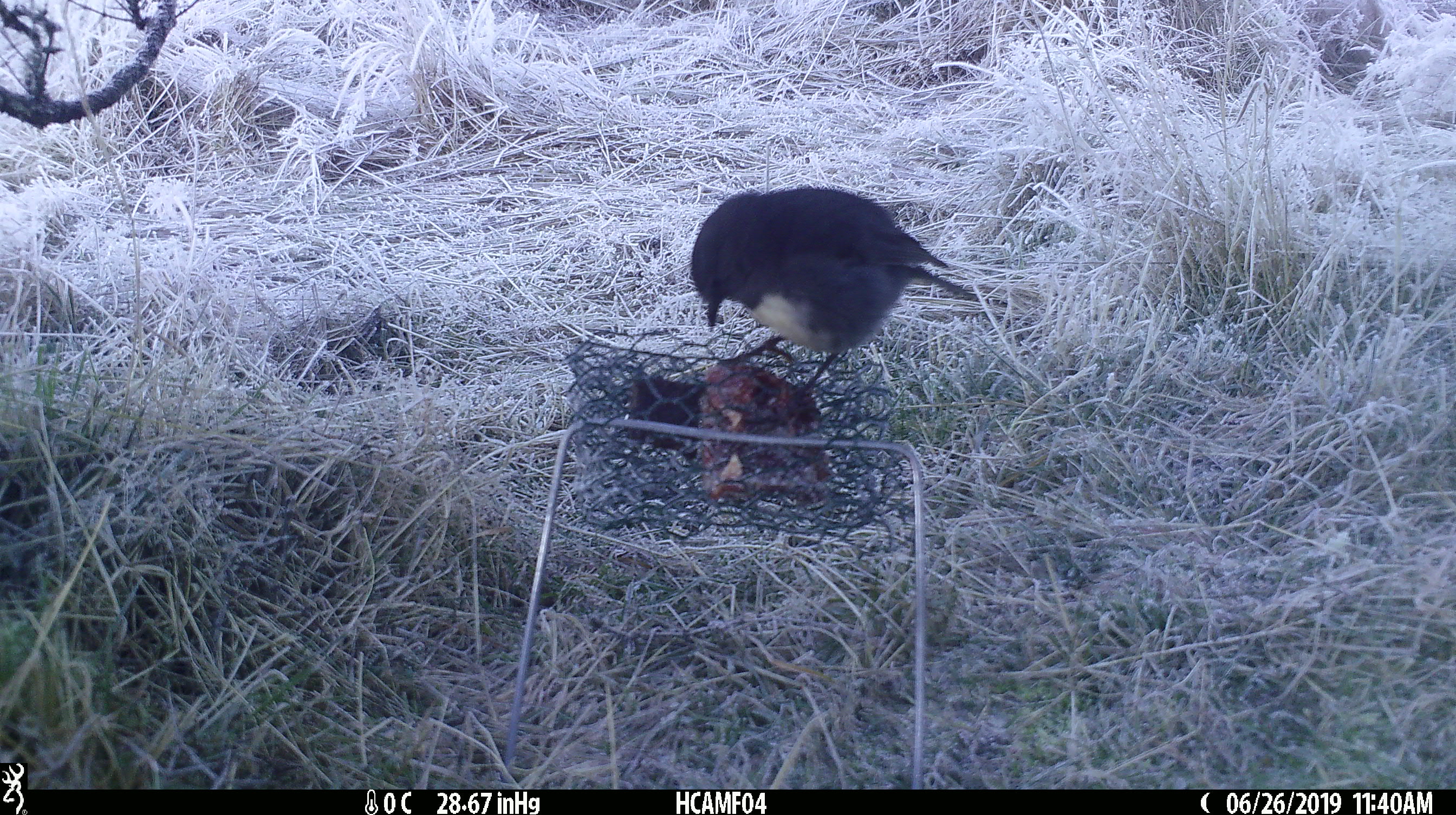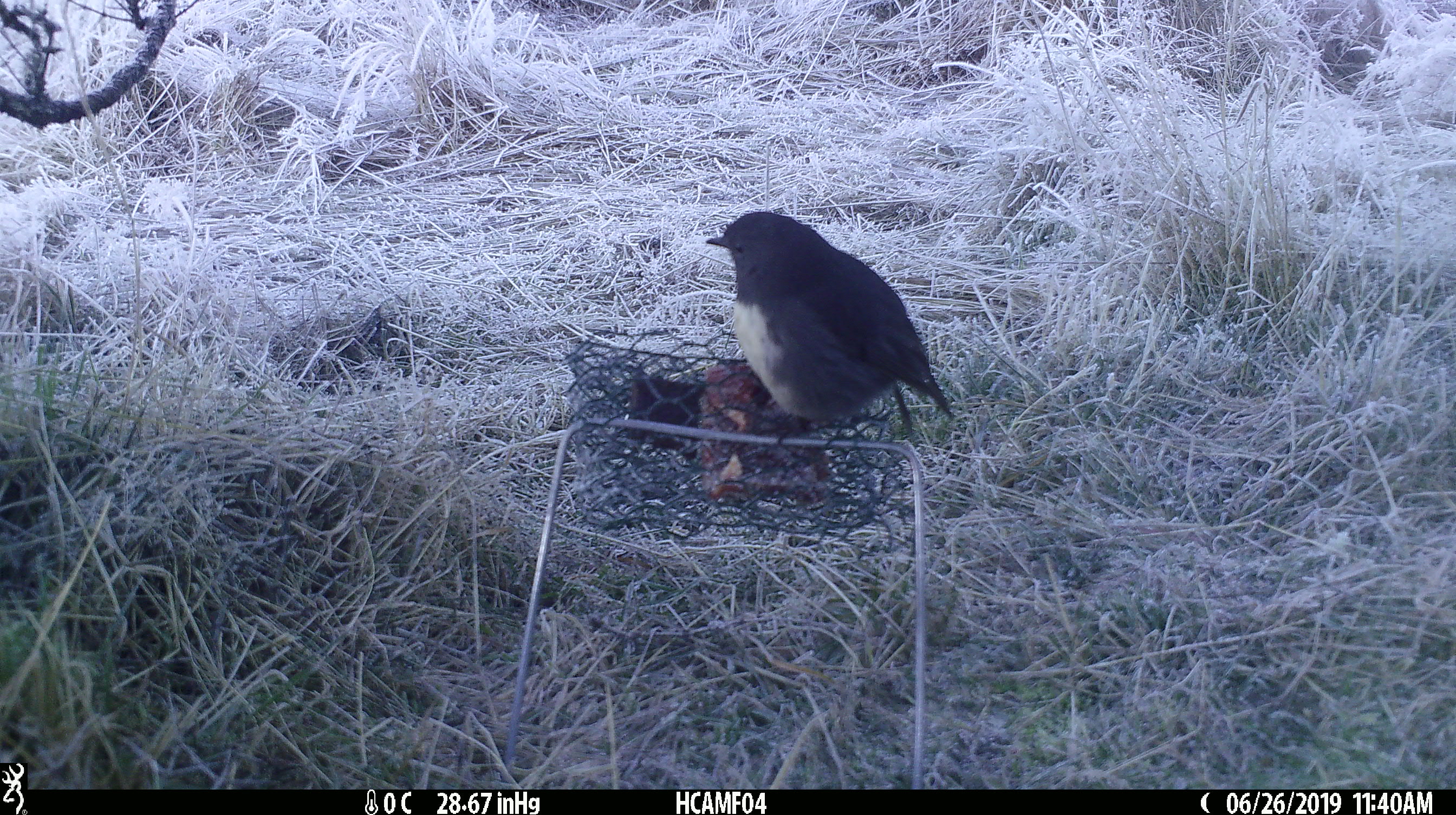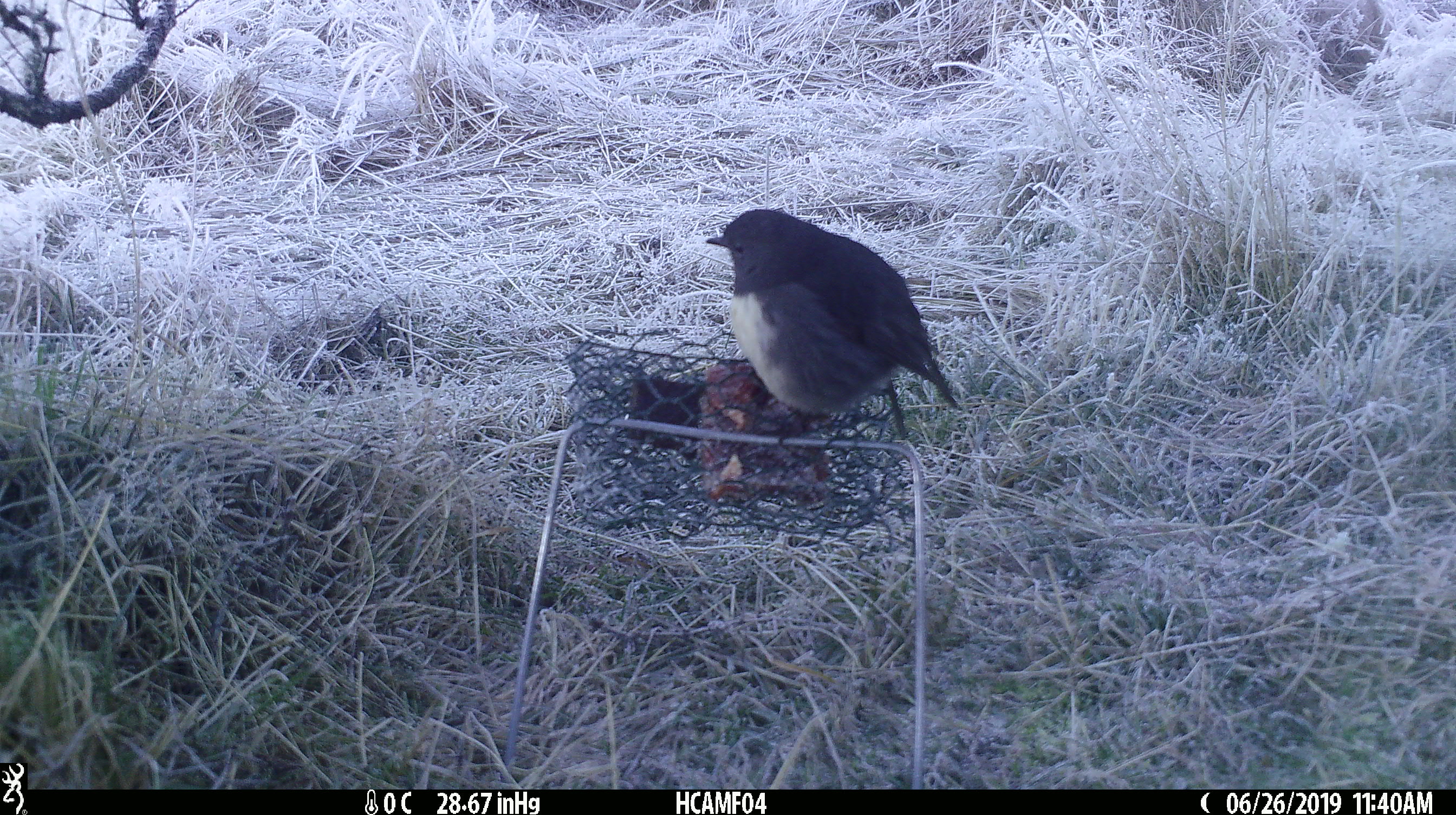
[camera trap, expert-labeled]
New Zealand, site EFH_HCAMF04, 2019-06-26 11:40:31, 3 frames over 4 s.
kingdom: Animalia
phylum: Chordata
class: Aves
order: Passeriformes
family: Petroicidae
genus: Petroica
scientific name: Petroica australis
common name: new zealand robin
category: robin